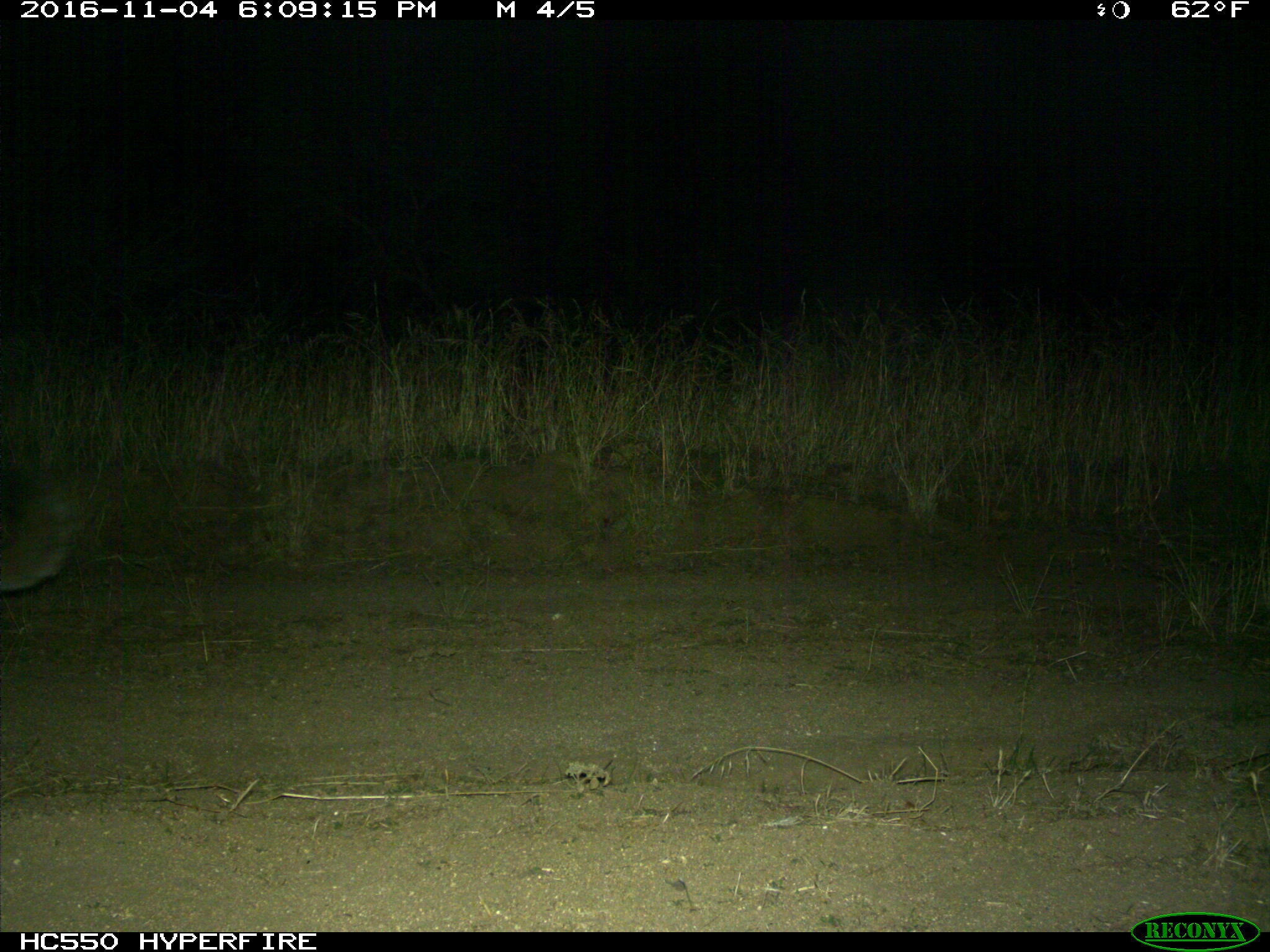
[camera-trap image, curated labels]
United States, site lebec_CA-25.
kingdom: Animalia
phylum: Chordata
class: Mammalia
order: Carnivora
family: Felidae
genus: Puma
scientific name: Puma concolor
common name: mountain lion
Puma concolor (mountain lion).